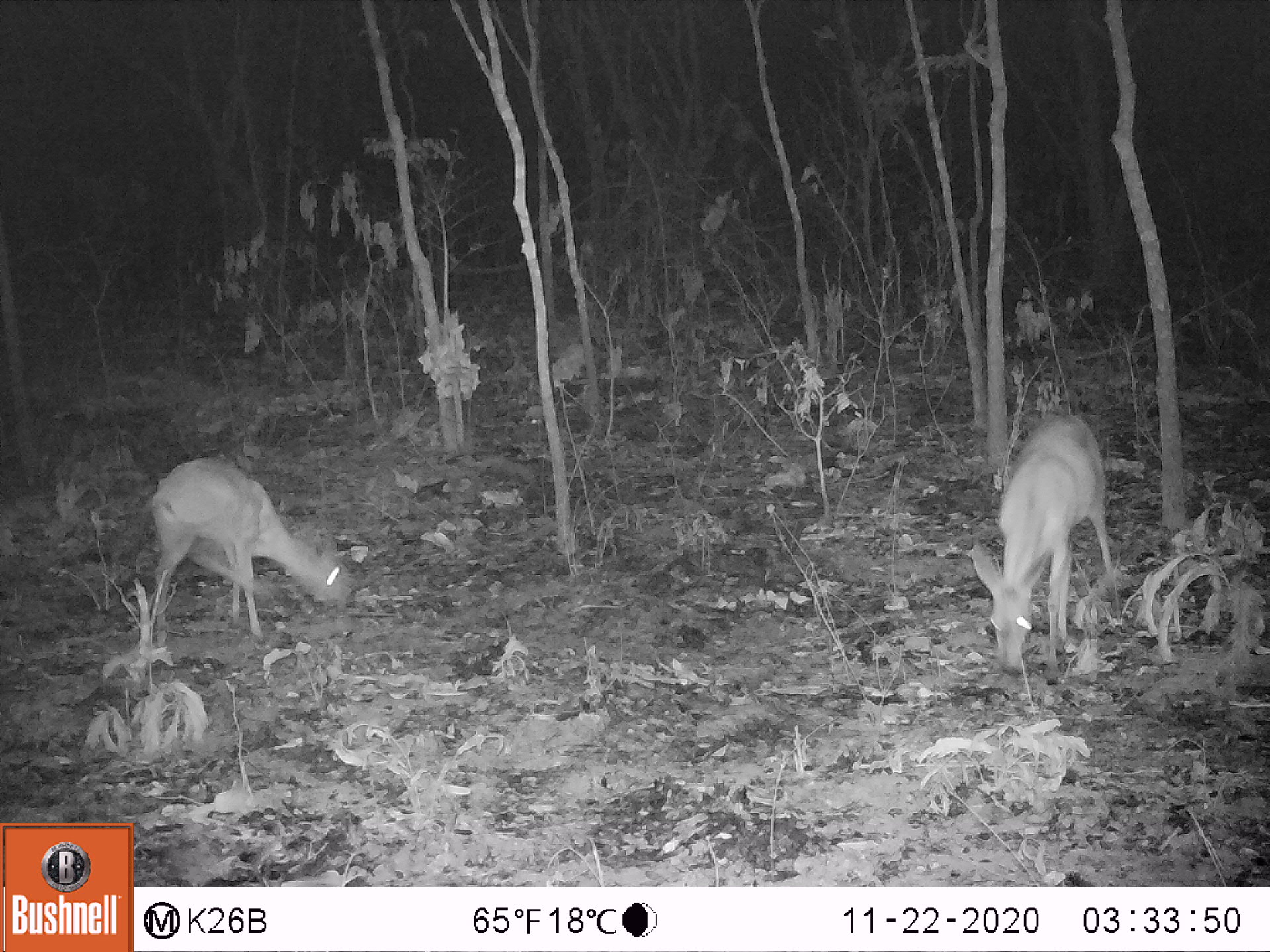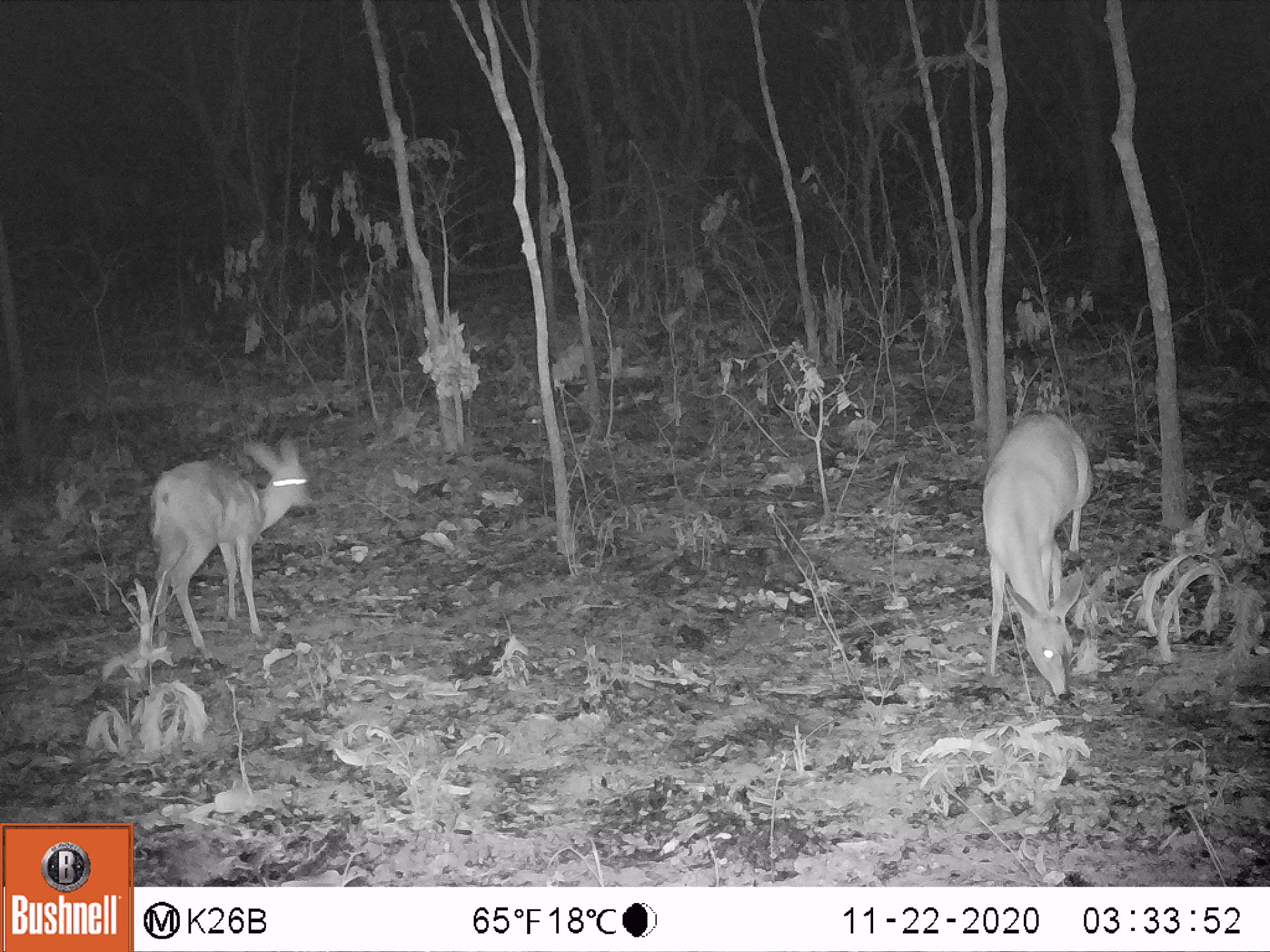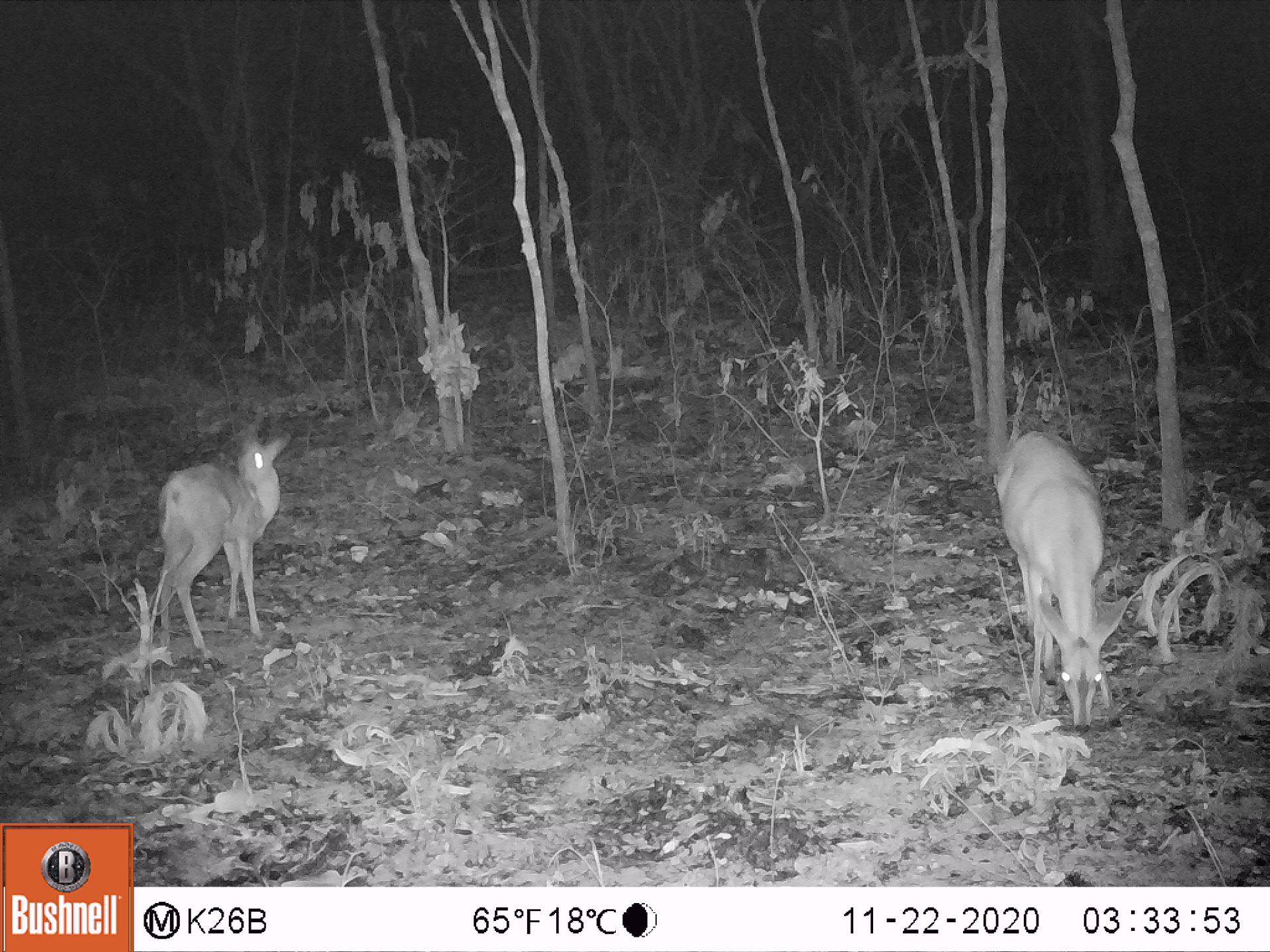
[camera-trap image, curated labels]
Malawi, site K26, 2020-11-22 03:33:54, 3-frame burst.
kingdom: Animalia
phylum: Chordata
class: Mammalia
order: Artiodactyla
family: Bovidae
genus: Sylvicapra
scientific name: Sylvicapra grimmia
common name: common duiker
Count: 2.